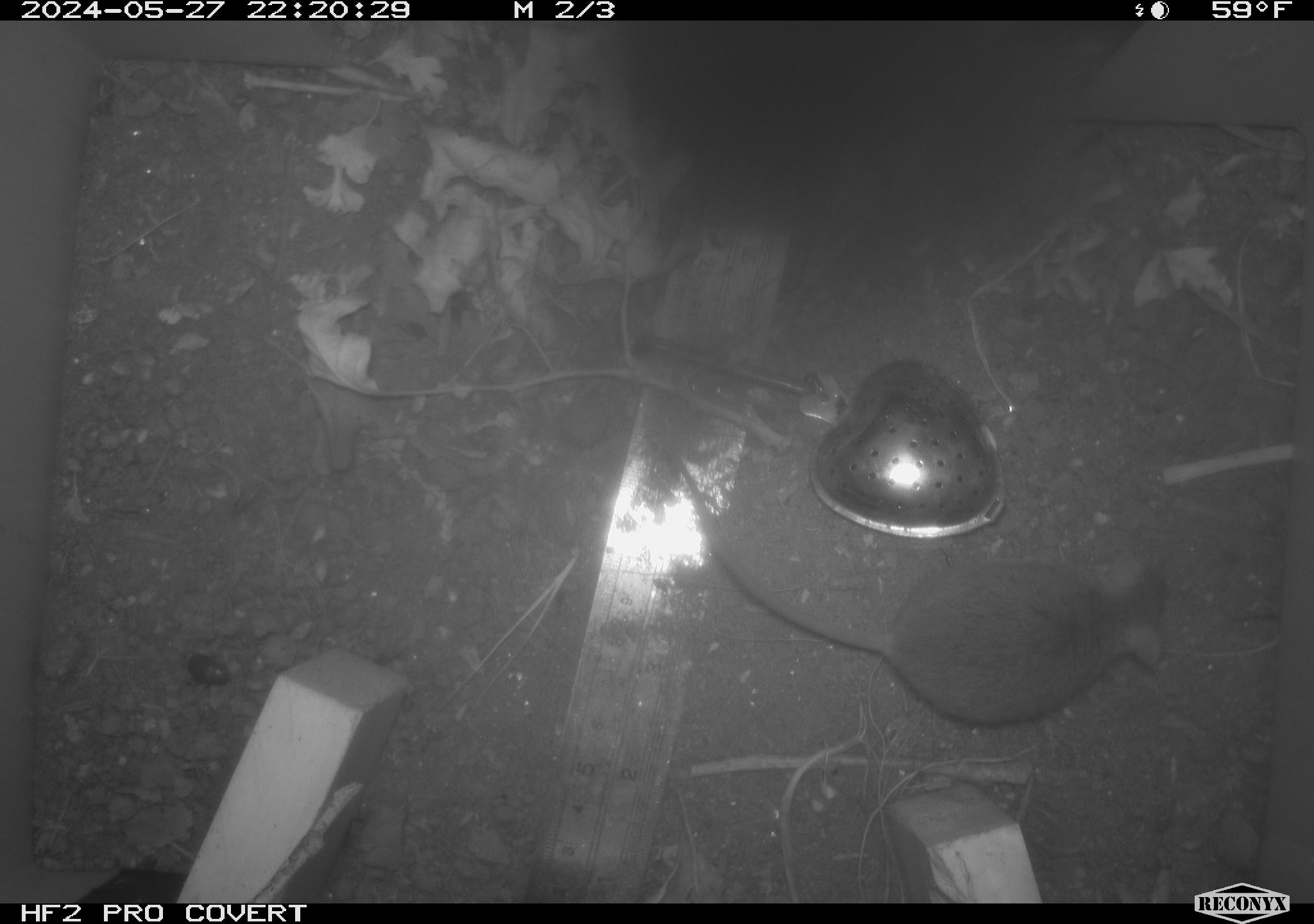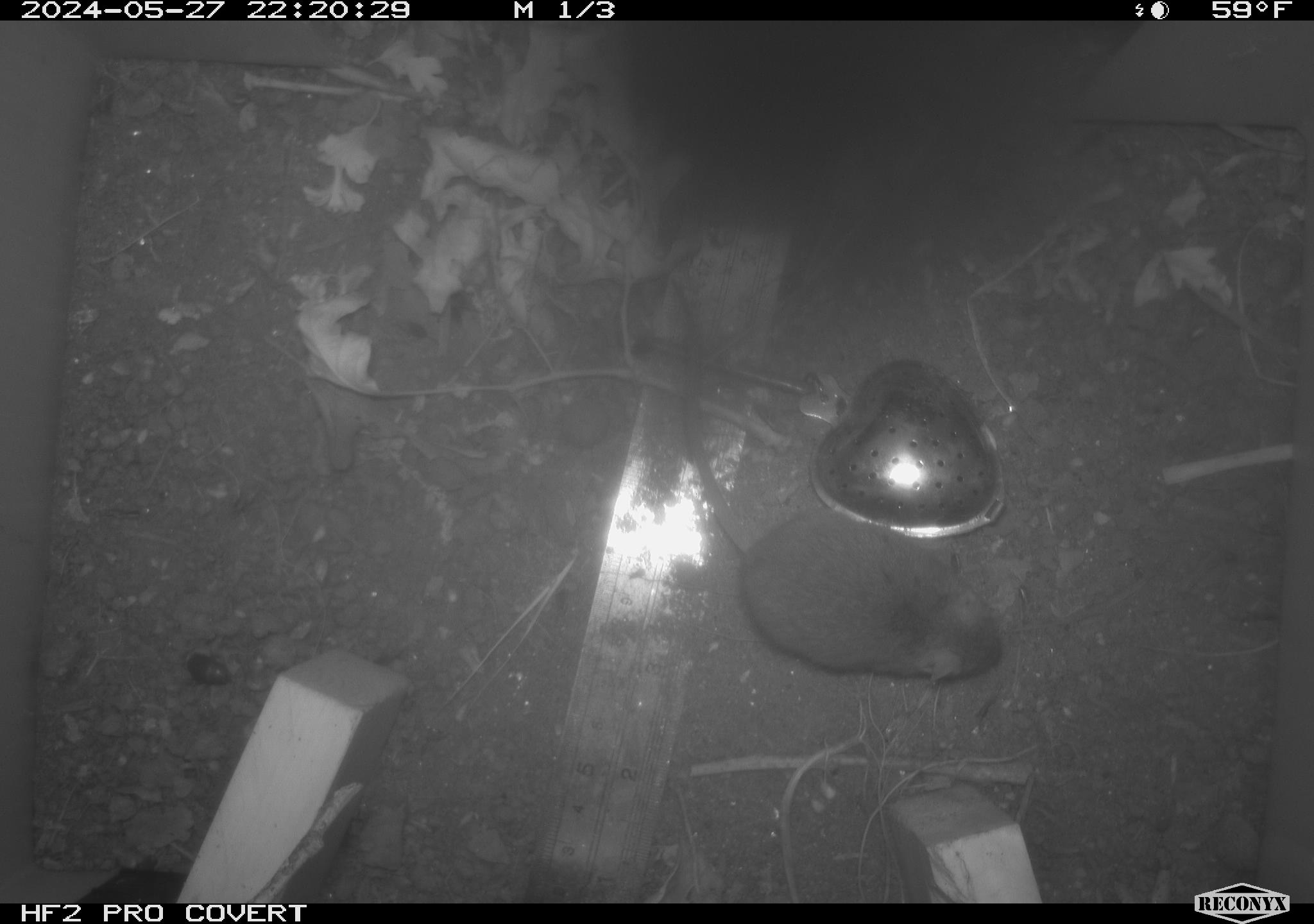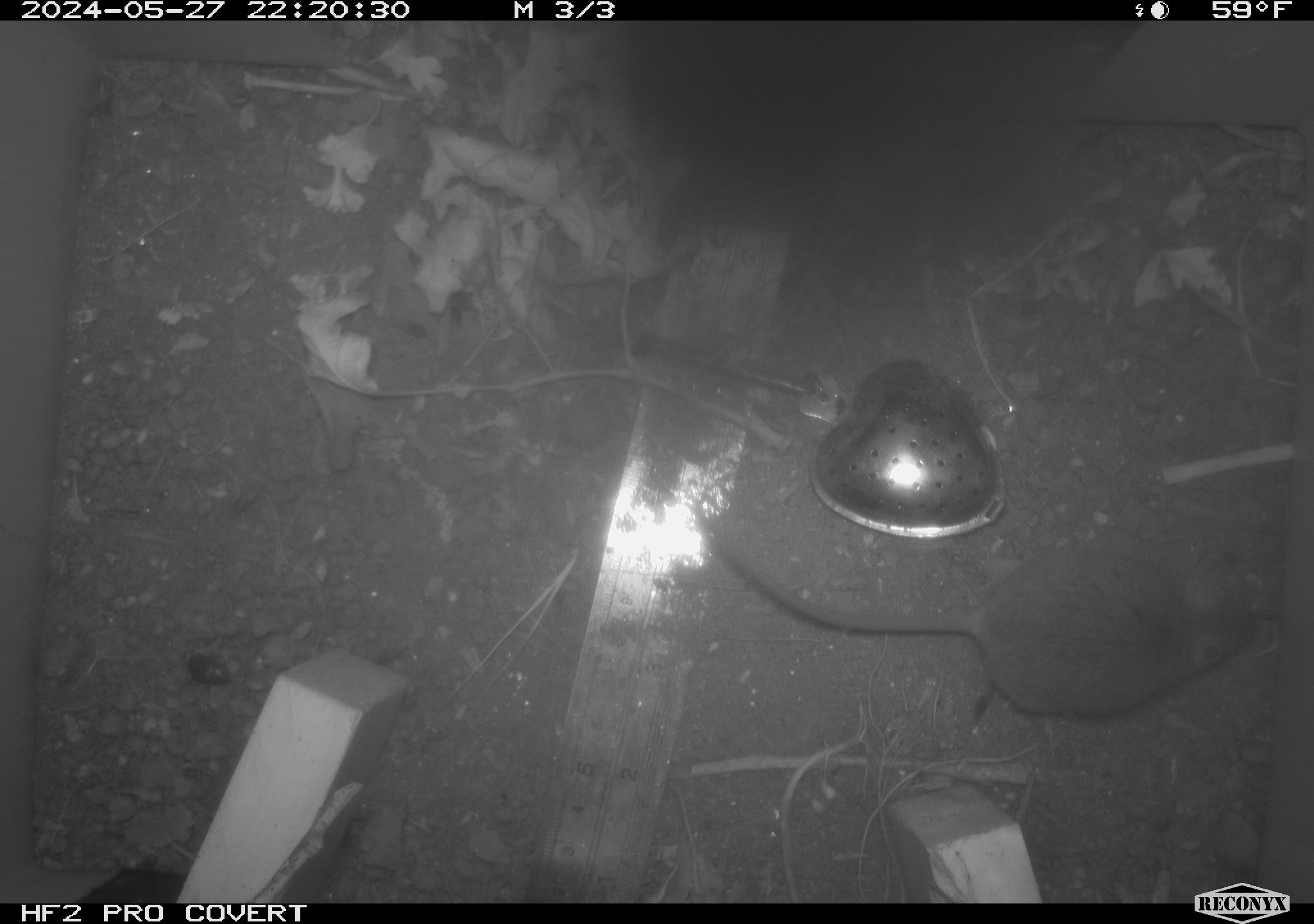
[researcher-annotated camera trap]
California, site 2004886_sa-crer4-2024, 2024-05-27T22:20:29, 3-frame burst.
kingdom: Animalia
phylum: Chordata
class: Mammalia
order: Rodentia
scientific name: Rodentia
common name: mouse species